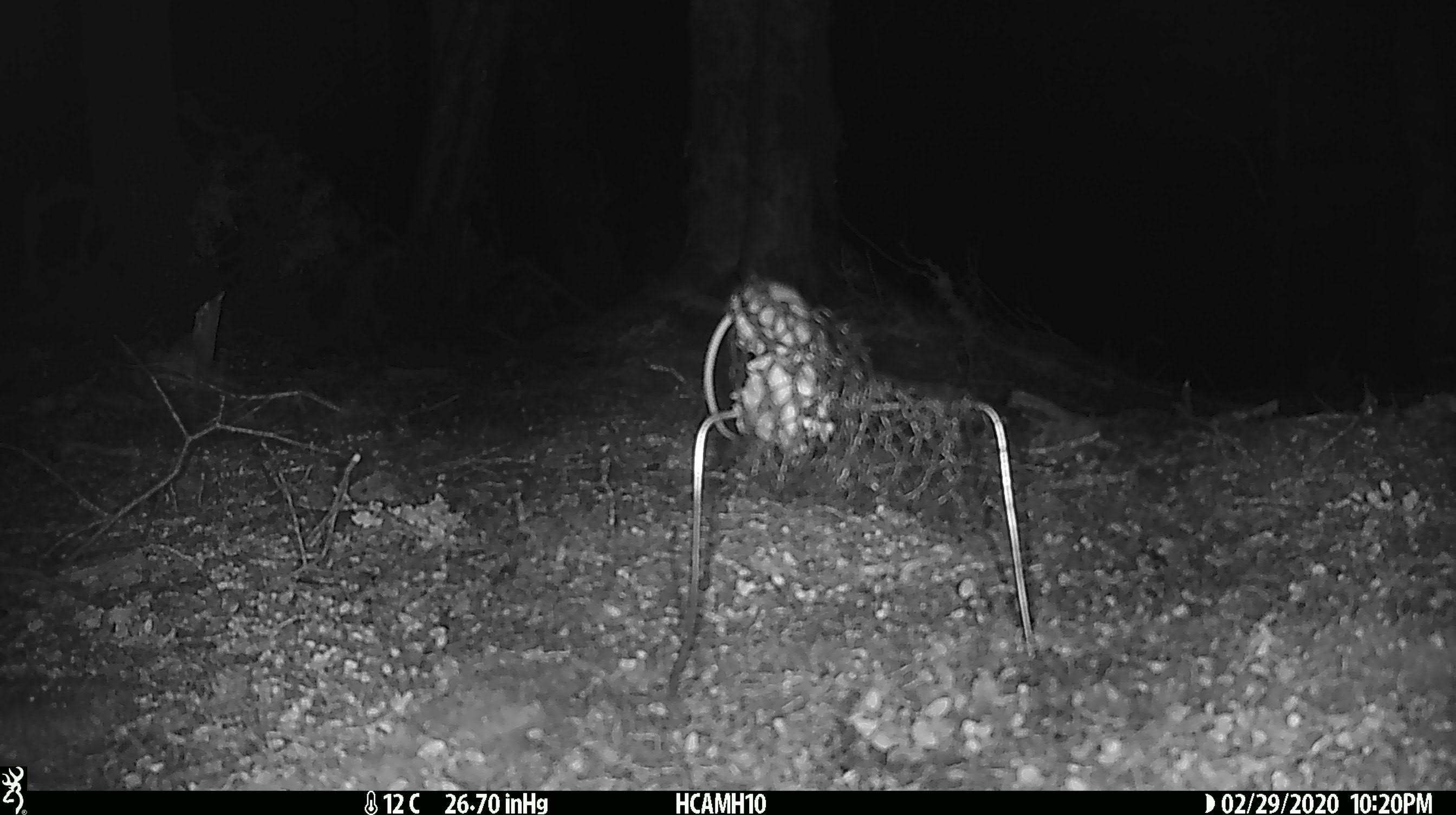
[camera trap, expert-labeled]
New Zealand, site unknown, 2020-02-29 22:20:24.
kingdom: Animalia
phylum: Chordata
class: Mammalia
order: Rodentia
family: Muridae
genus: Mus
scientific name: Mus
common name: mouse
Mouse (Mus).